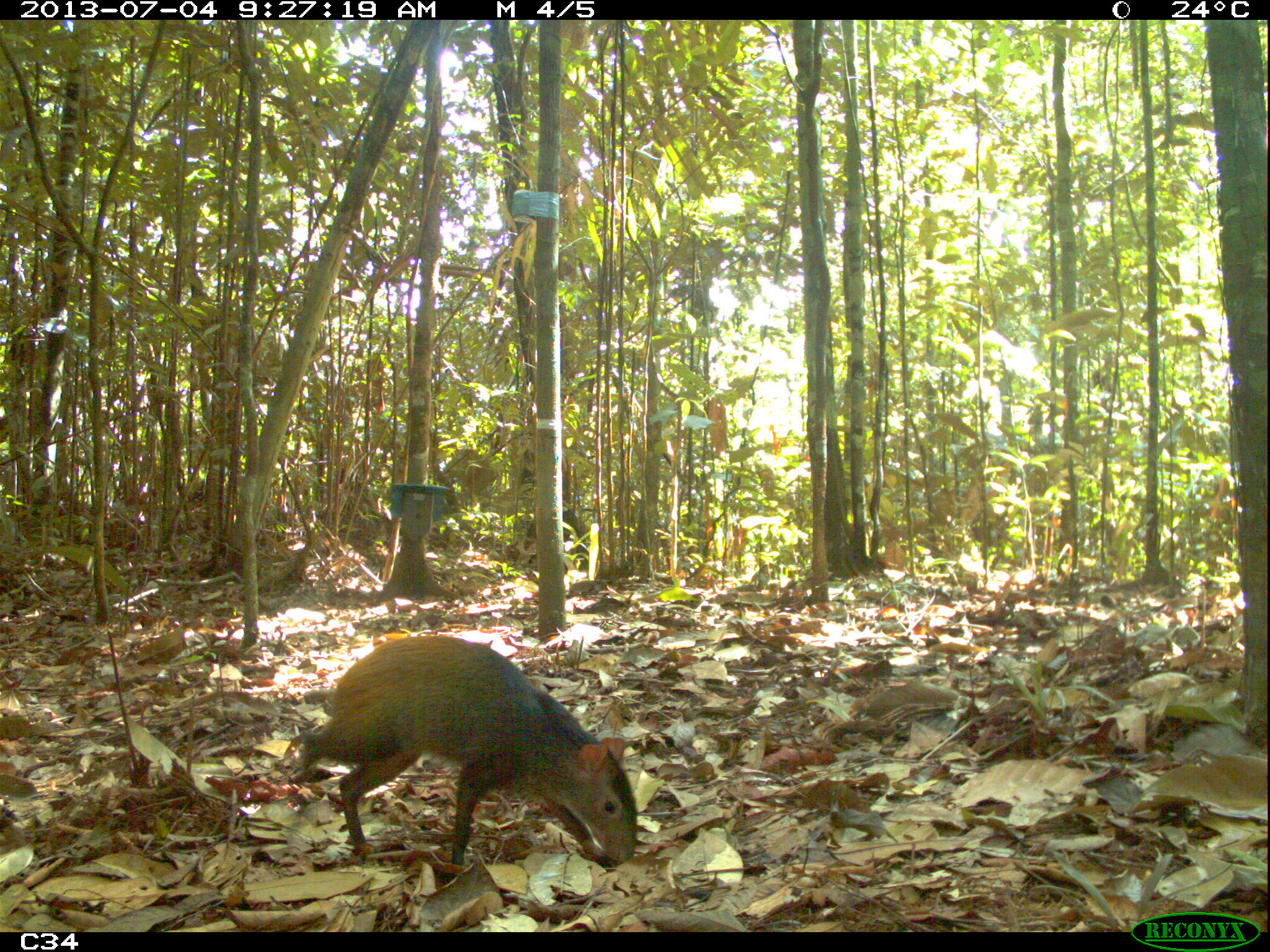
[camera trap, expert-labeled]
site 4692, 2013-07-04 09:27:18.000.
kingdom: Animalia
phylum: Chordata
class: Mammalia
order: Rodentia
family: Dasyproctidae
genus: Dasyprocta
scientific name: Dasyprocta leporina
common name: red-rumped agouti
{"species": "Dasyprocta leporina (red-rumped agouti)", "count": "1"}